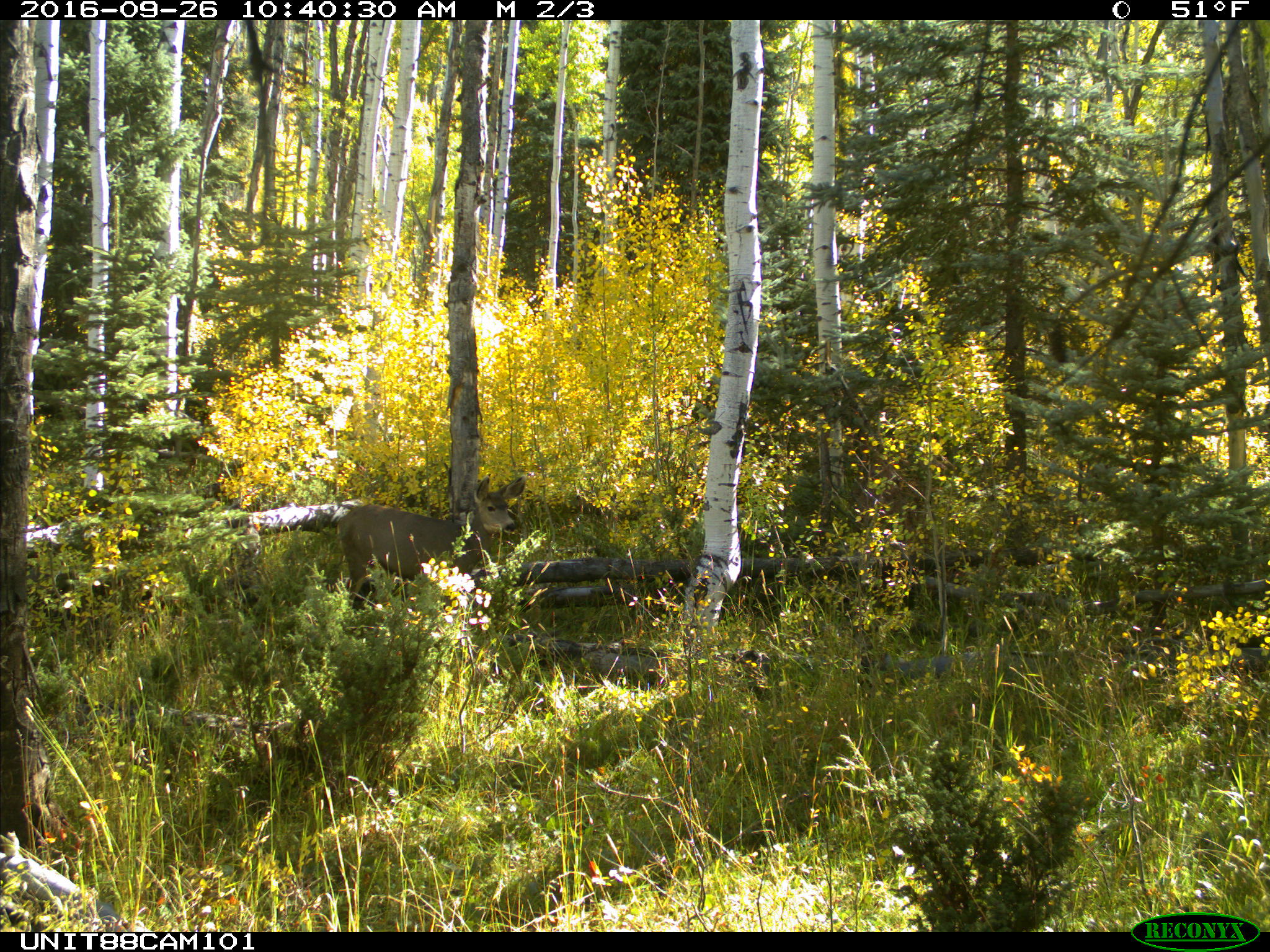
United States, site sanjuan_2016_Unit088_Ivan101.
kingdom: Animalia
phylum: Chordata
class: Mammalia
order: Artiodactyla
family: Cervidae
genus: Odocoileus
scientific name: Odocoileus hemionus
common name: mule deer